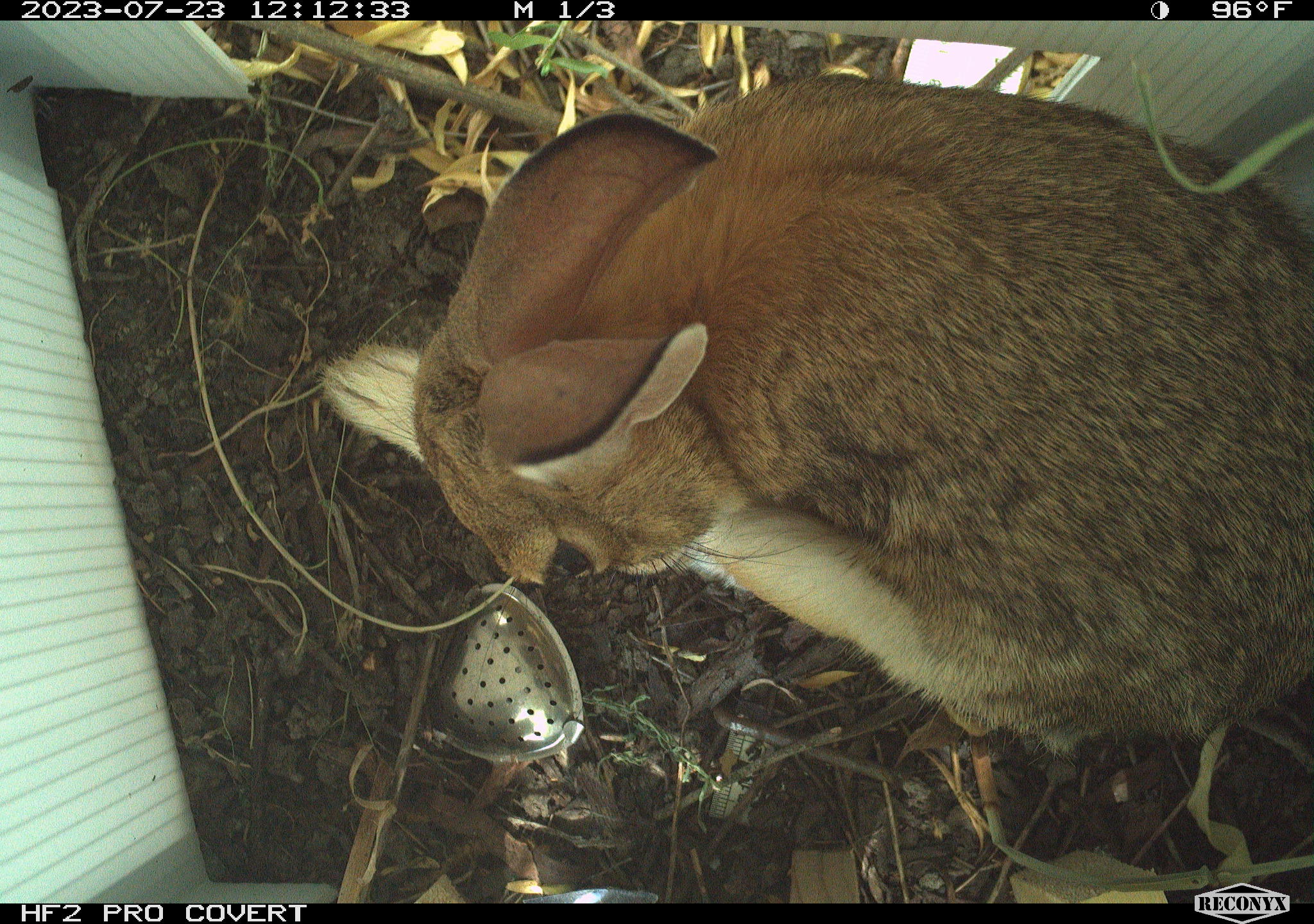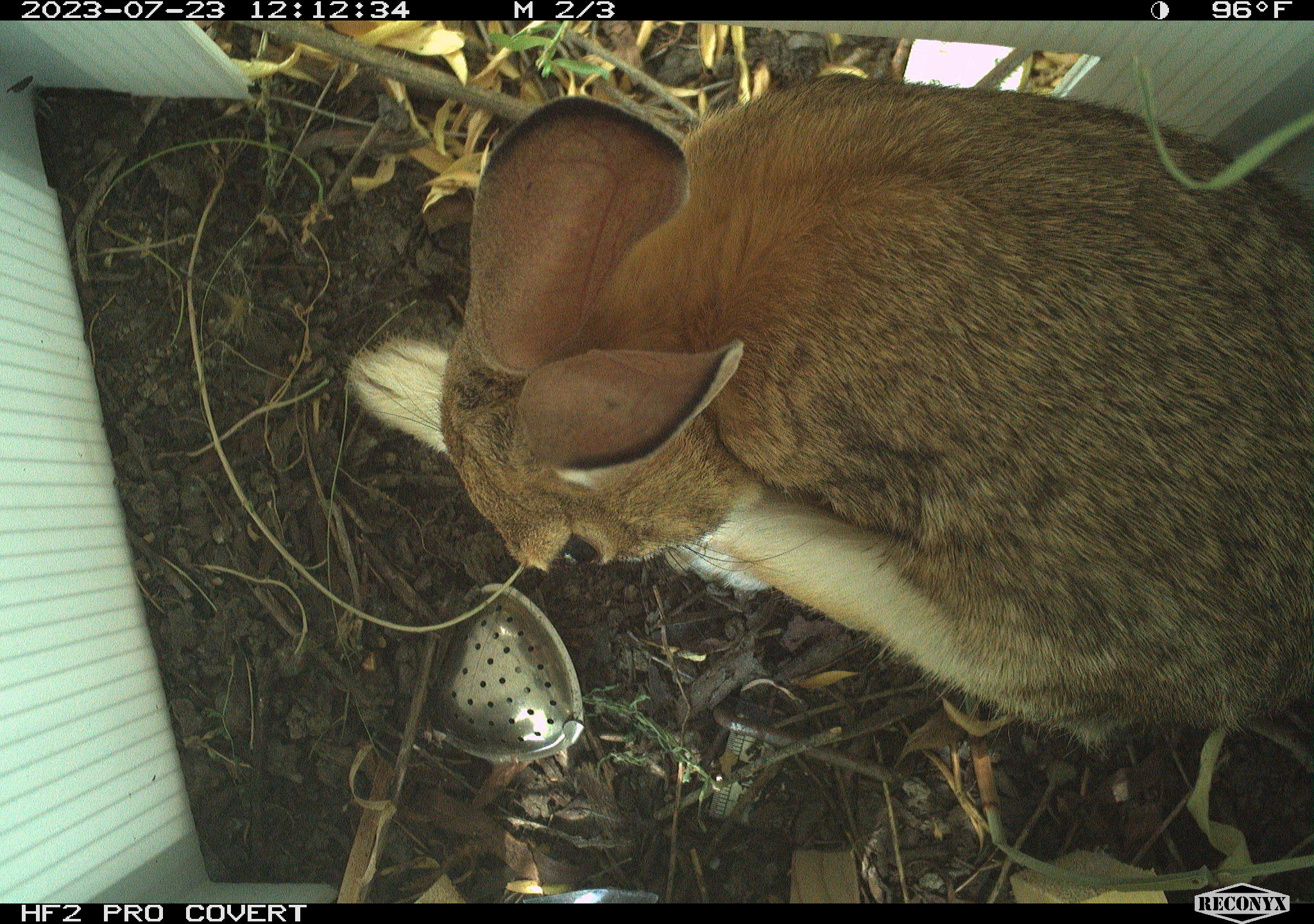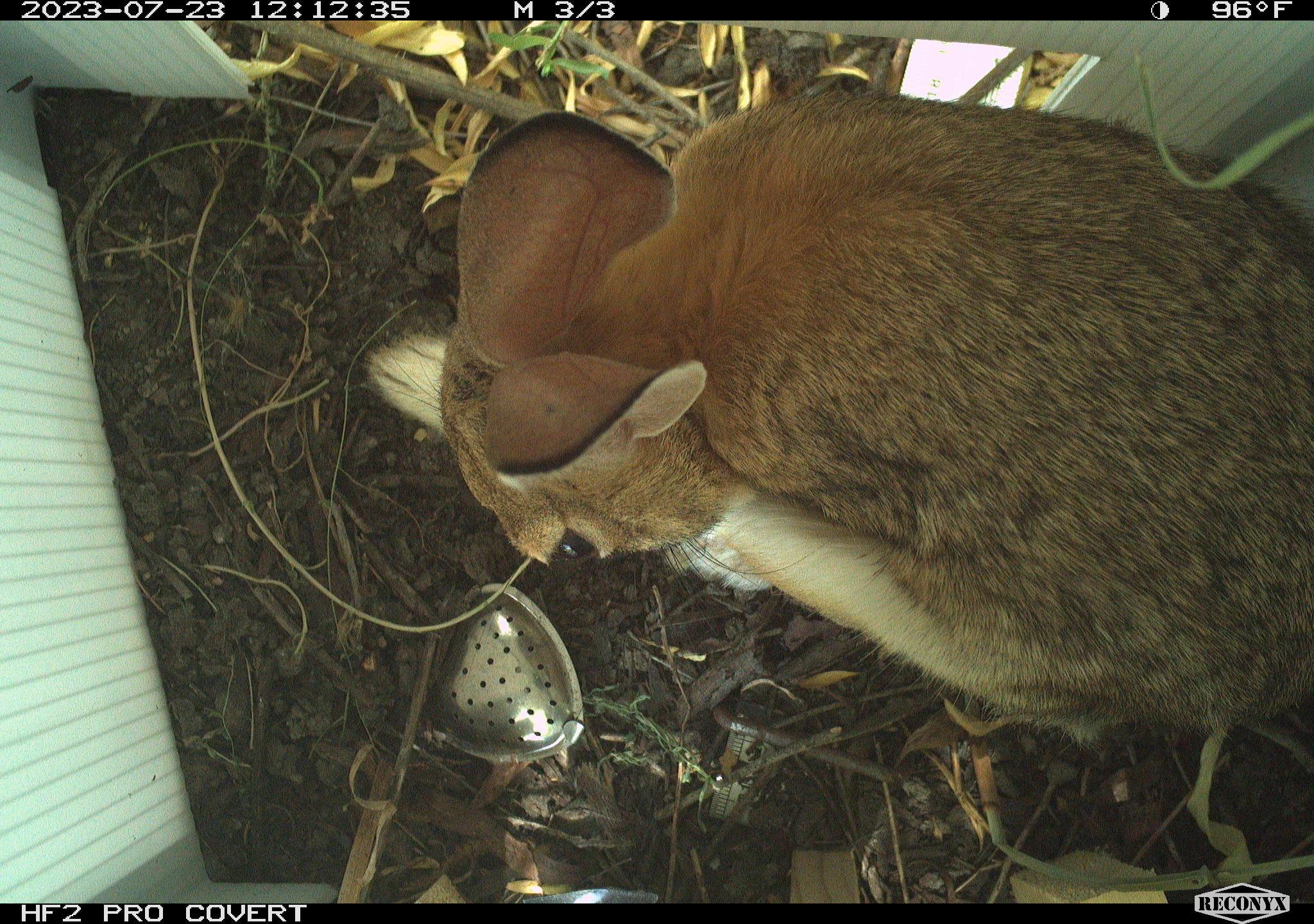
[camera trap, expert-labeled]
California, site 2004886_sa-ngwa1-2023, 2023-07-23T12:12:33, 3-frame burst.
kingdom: Animalia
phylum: Chordata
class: Mammalia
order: Lagomorpha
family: Leporidae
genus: Sylvilagus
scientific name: Sylvilagus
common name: cottontail rabbits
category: sylvilagus species